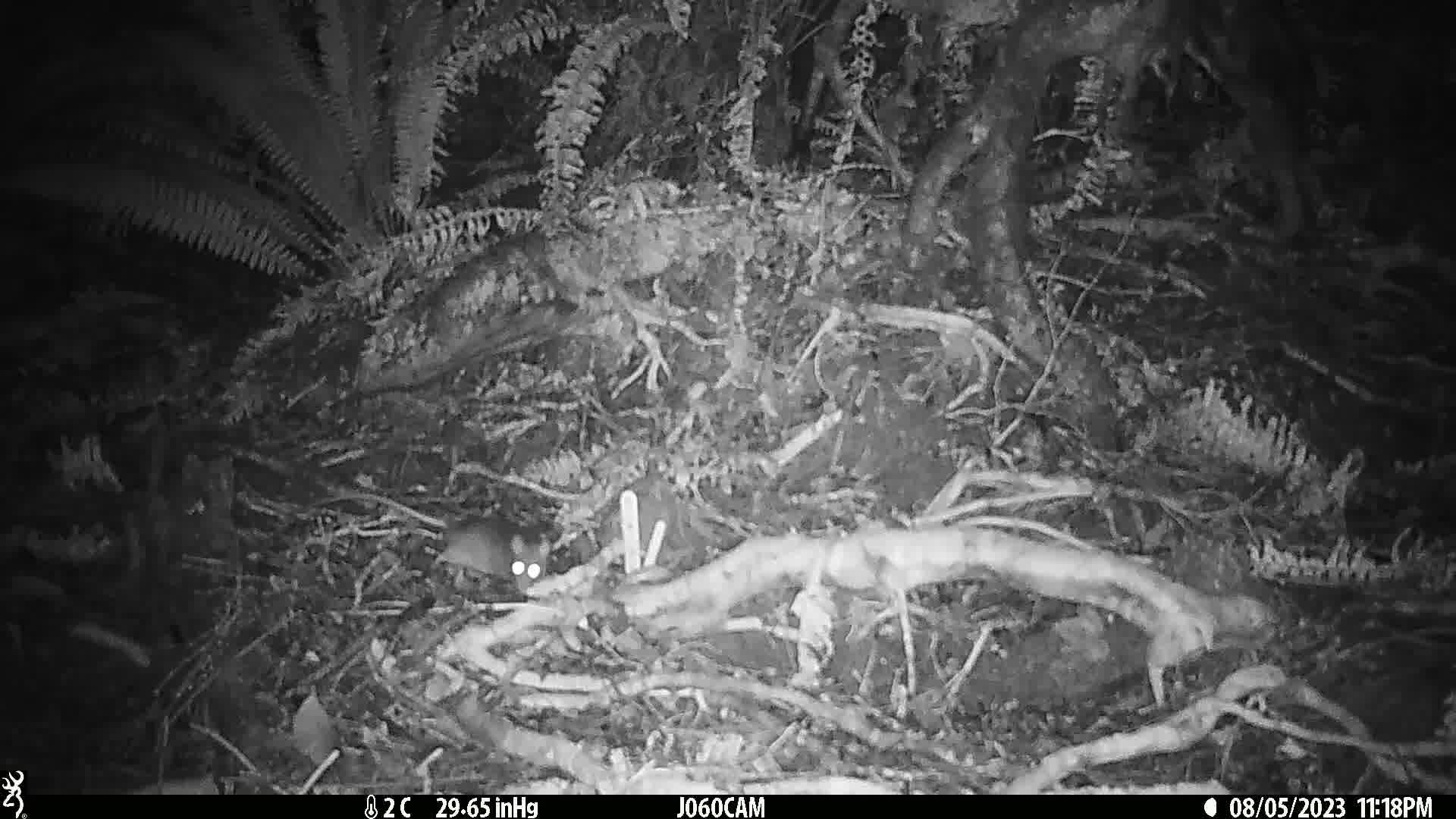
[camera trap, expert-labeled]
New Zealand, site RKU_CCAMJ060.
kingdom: Animalia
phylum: Chordata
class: Mammalia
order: Rodentia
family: Muridae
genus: Rattus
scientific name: Rattus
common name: rat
Rat (Rattus).